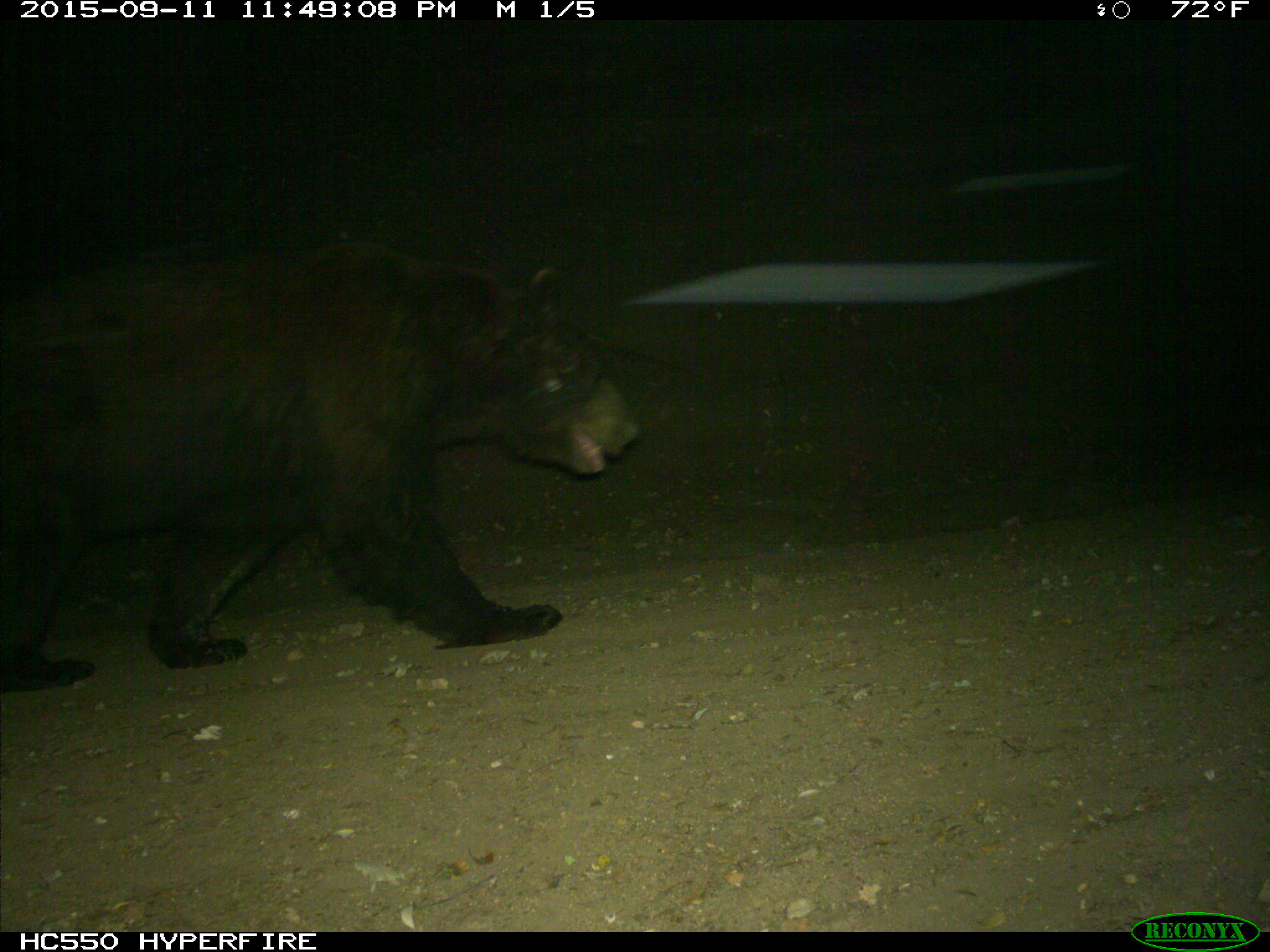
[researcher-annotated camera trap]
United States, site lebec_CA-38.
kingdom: Animalia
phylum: Chordata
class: Mammalia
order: Carnivora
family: Ursidae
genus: Ursus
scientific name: Ursus americanus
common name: american black bear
Ursus americanus (american black bear).